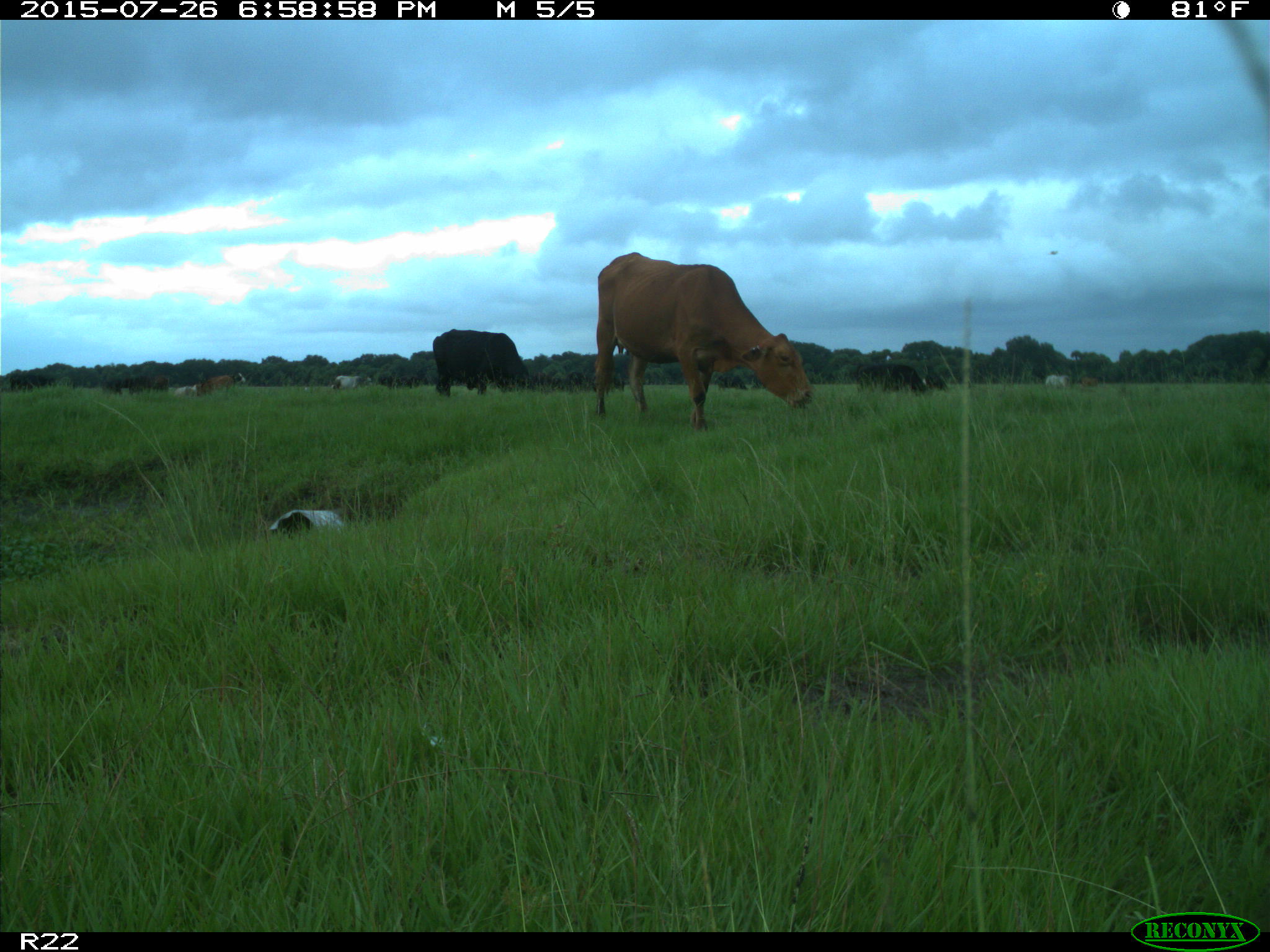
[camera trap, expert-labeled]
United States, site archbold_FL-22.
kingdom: Animalia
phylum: Chordata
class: Mammalia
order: Artiodactyla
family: Bovidae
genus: Bos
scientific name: Bos taurus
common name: domestic cow